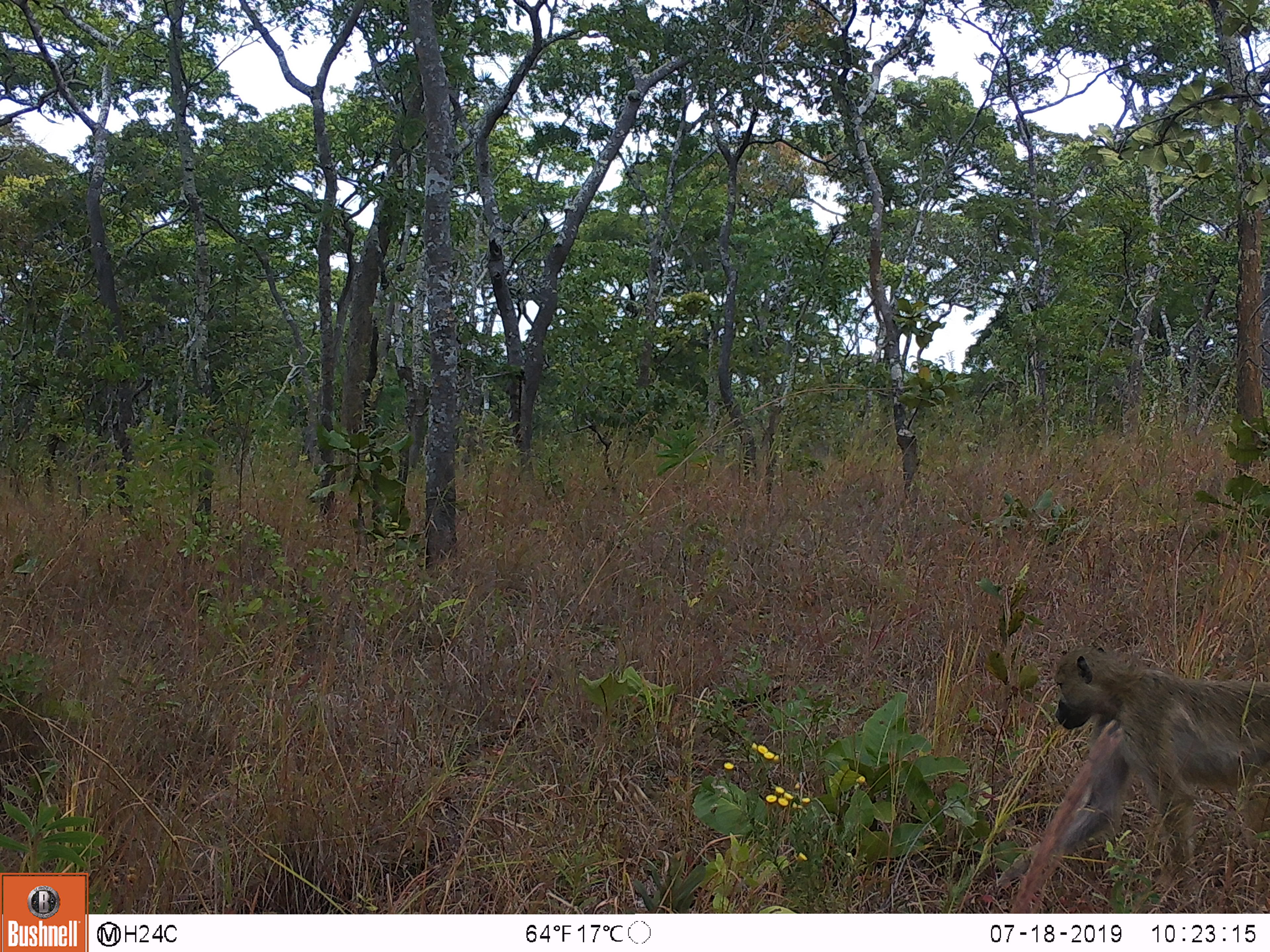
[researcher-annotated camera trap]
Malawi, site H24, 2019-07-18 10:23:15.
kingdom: Animalia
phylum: Chordata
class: Mammalia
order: Primates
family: Cercopithecidae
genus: Papio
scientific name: Papio cynocephalus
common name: yellow baboon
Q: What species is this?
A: Yellow baboon (Papio cynocephalus).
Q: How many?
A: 1.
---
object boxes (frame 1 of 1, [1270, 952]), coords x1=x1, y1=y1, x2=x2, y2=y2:
yellow baboon: x1=1023, y1=658, x2=1270, y2=883